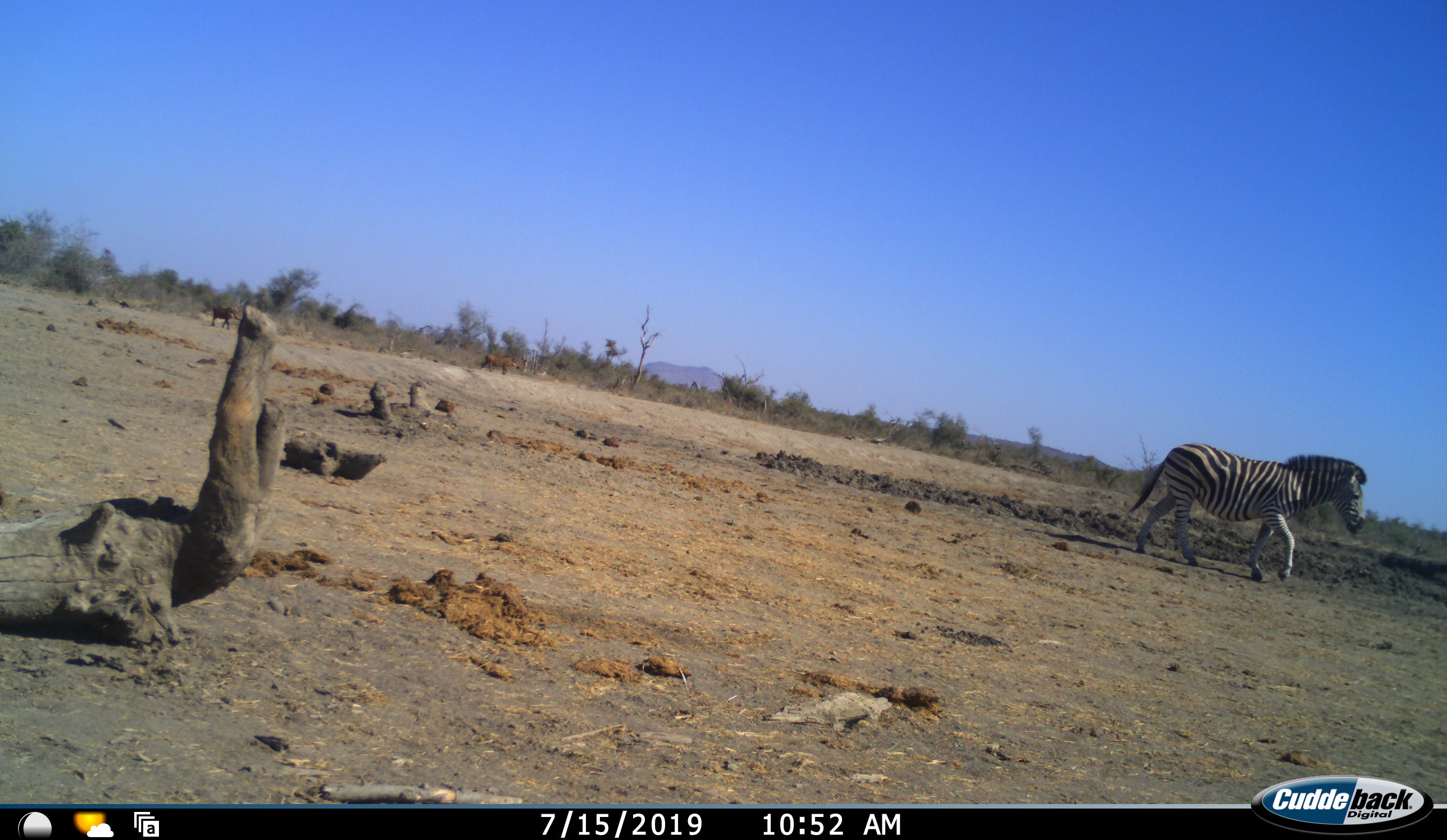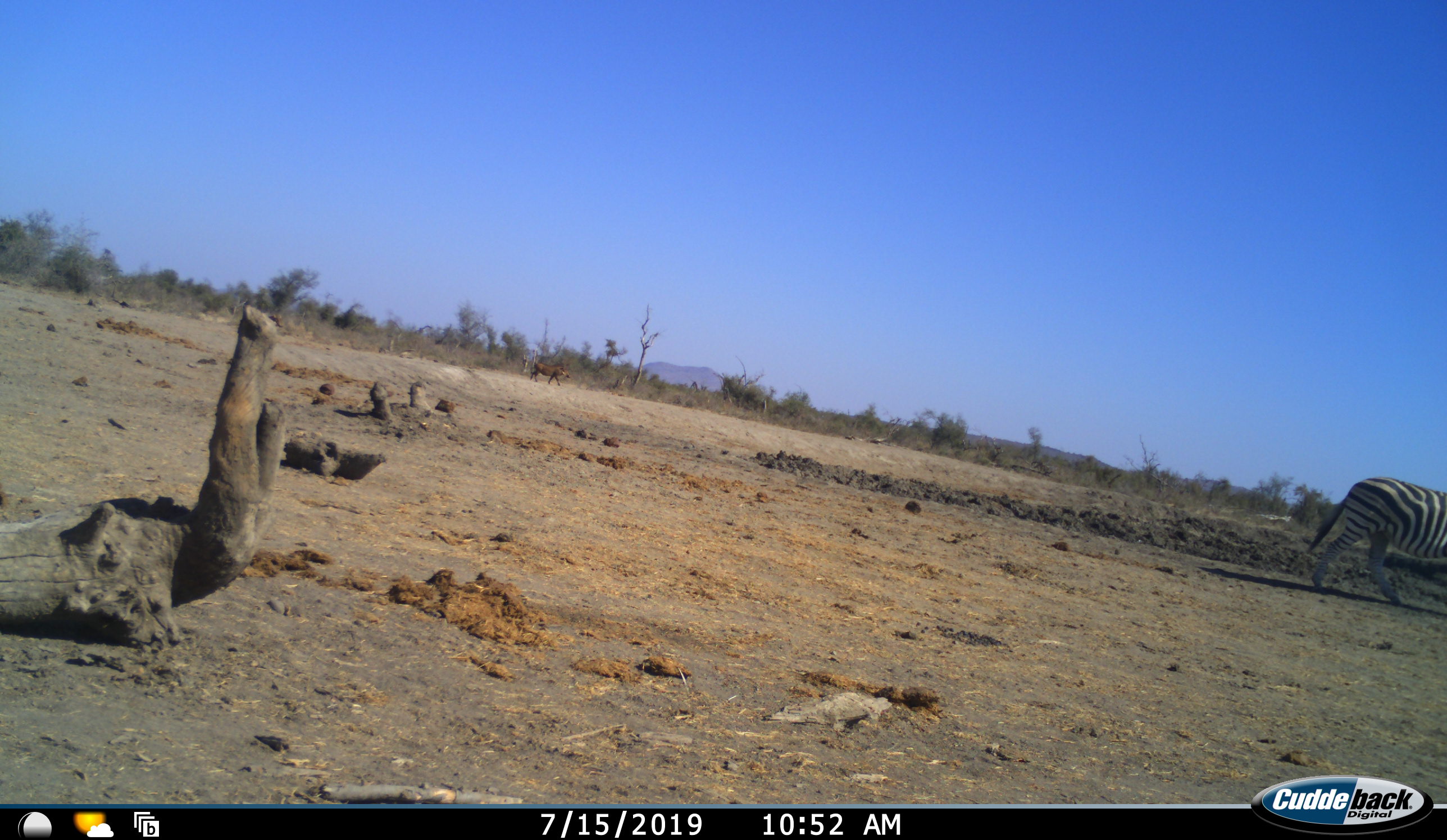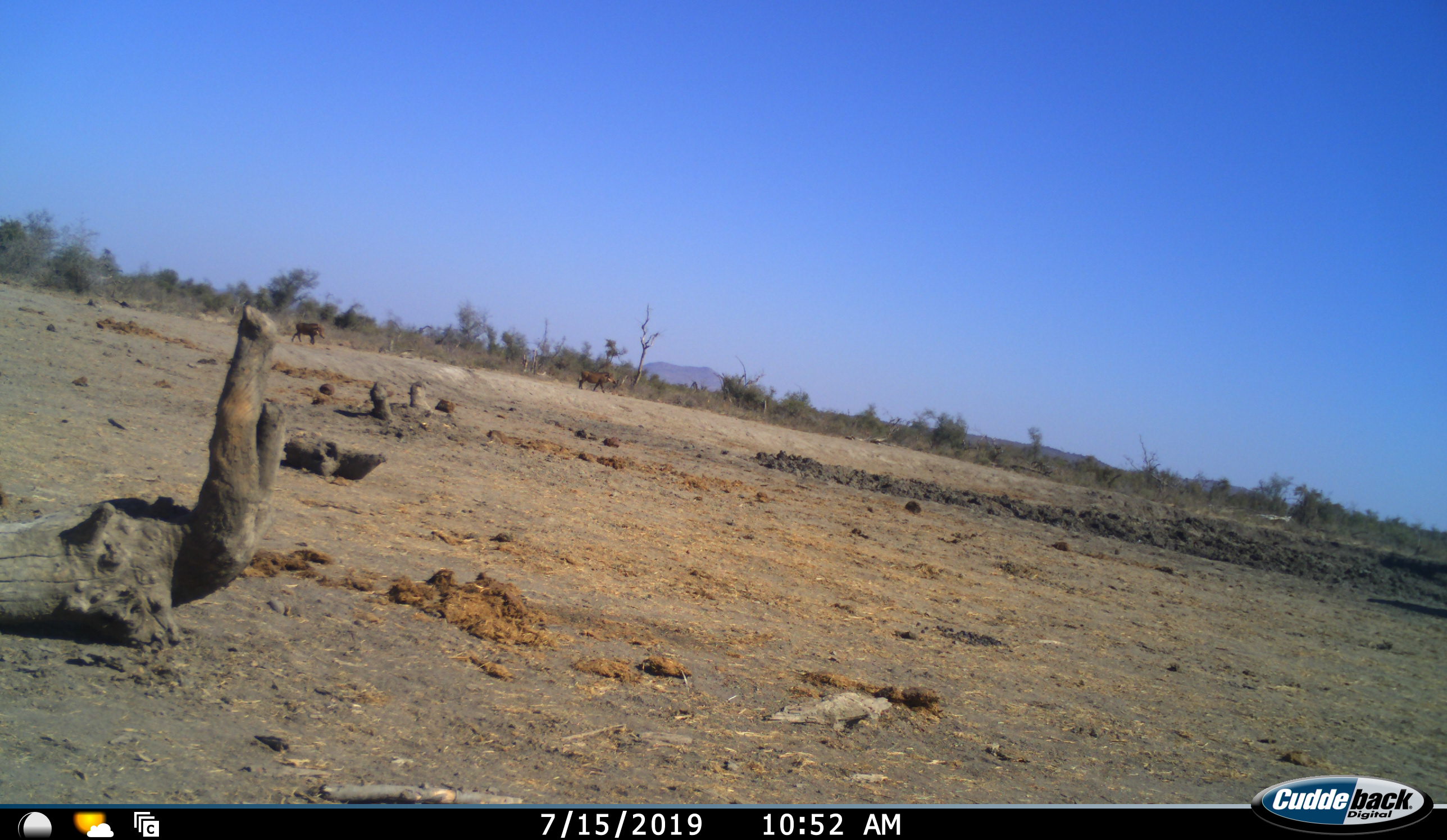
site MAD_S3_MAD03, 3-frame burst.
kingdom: Animalia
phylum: Chordata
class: Mammalia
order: Artiodactyla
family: Suidae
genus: Phacochoerus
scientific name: Phacochoerus africanus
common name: warthog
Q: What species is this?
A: Warthog (Phacochoerus africanus).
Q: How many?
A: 2.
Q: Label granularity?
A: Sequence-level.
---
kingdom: Animalia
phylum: Chordata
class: Mammalia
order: Perissodactyla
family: Equidae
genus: Equus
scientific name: Equus quagga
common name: plains zebra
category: zebraplains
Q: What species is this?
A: Zebraplains (plains zebra) (Equus quagga).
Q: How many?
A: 1.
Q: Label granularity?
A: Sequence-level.